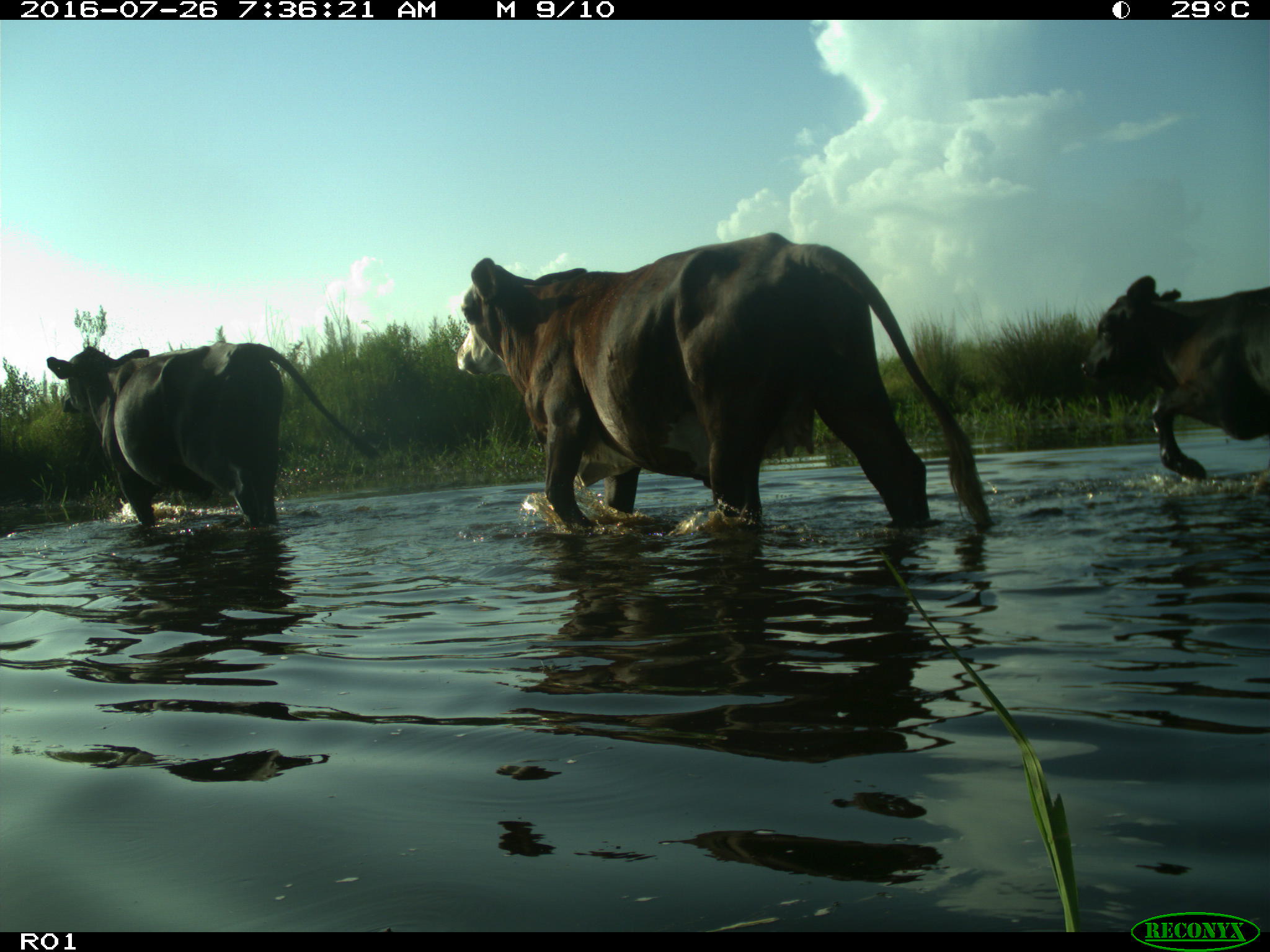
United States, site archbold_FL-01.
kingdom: Animalia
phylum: Chordata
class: Mammalia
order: Artiodactyla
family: Bovidae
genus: Bos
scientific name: Bos taurus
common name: domestic cow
Bos taurus (domestic cow).